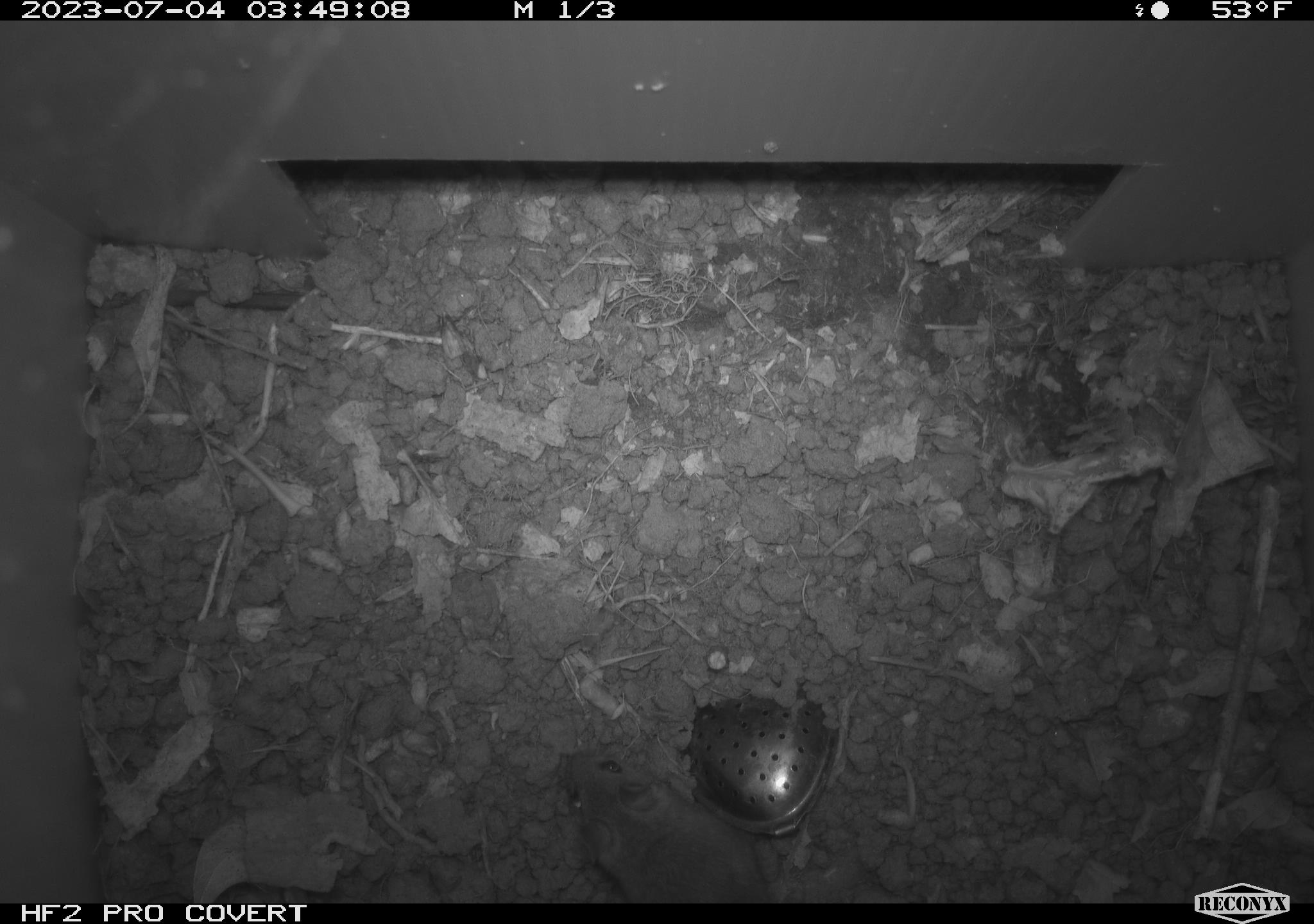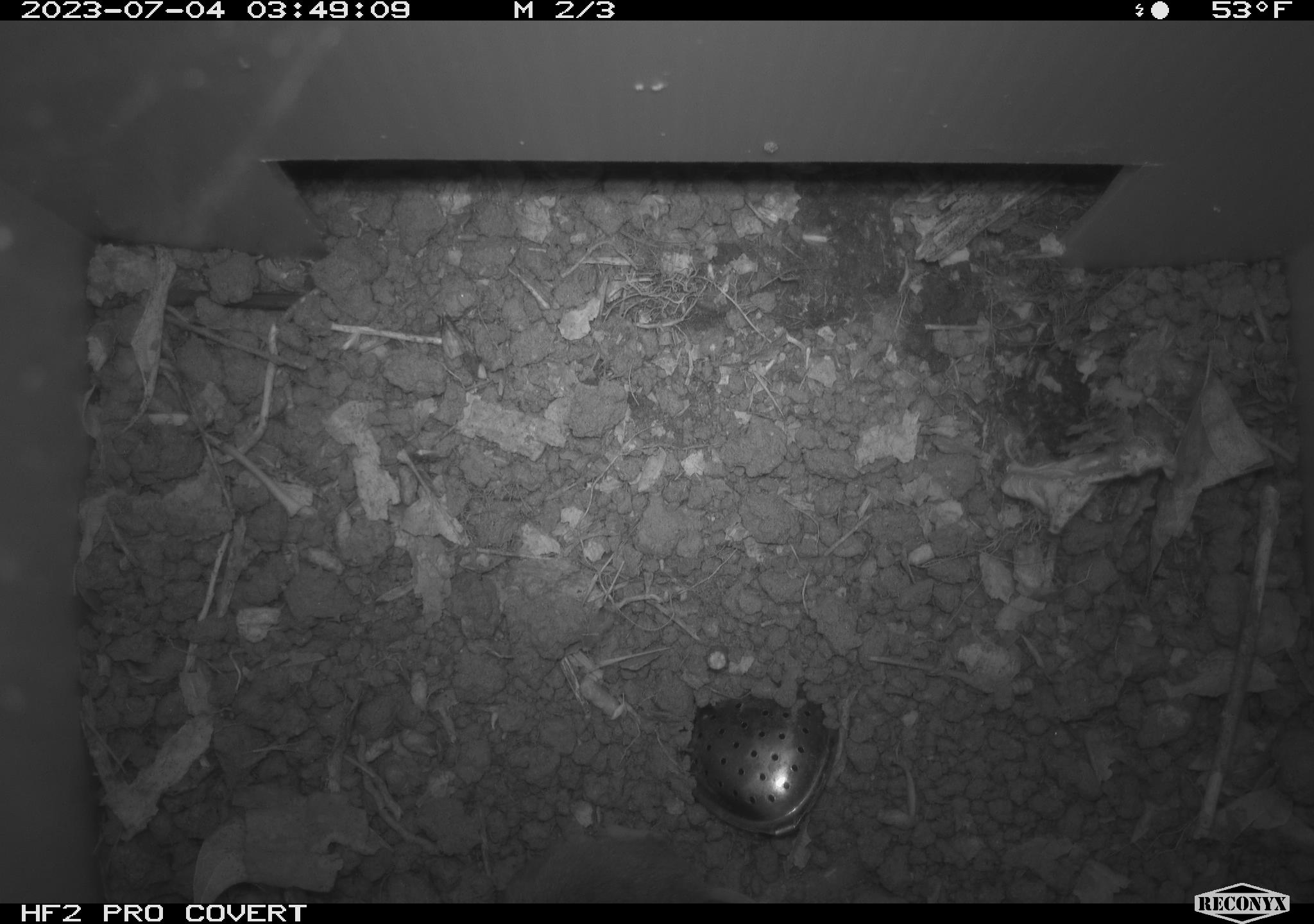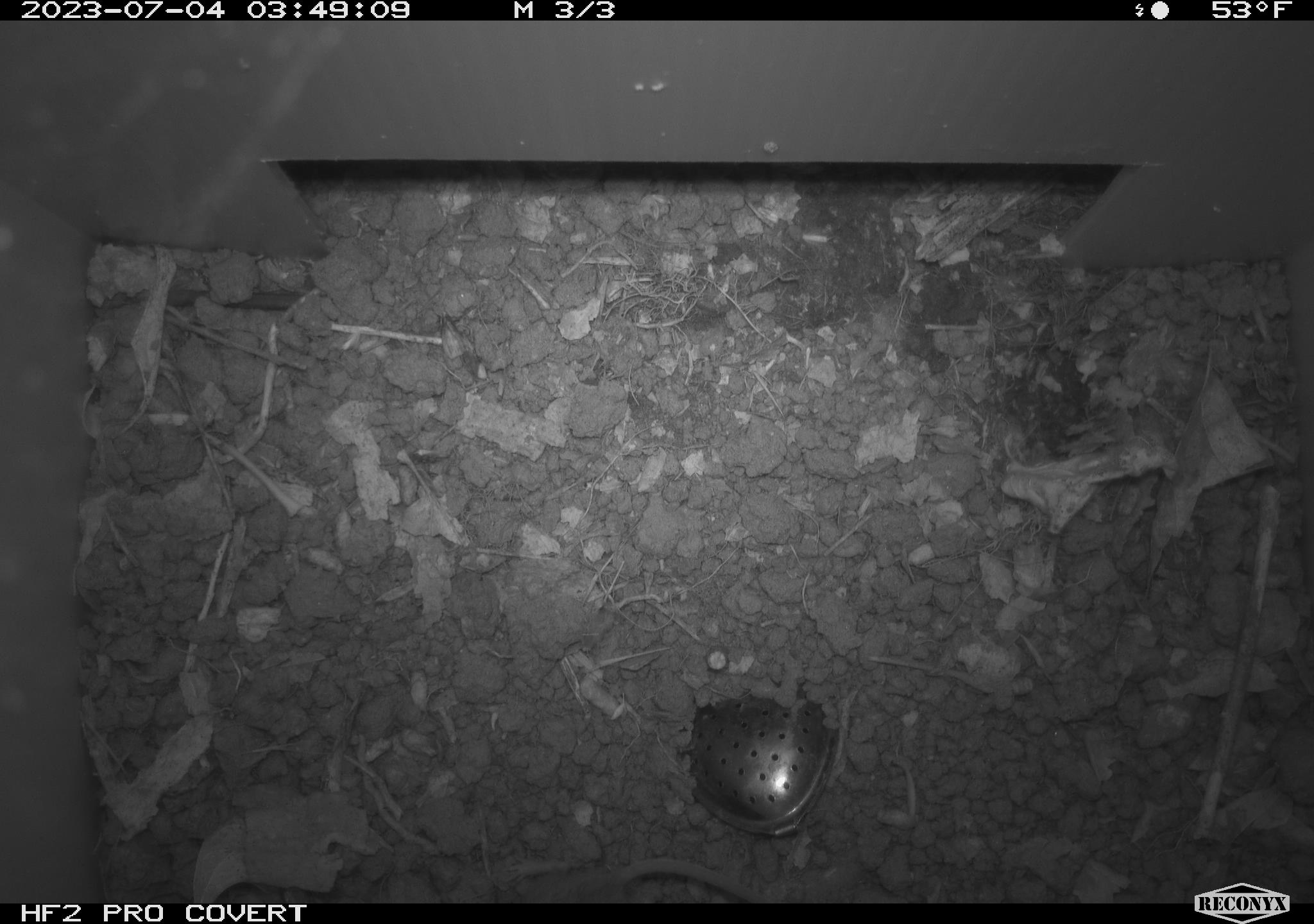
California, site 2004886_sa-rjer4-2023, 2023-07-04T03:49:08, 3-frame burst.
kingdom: Animalia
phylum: Chordata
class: Mammalia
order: Rodentia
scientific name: Rodentia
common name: mouse species